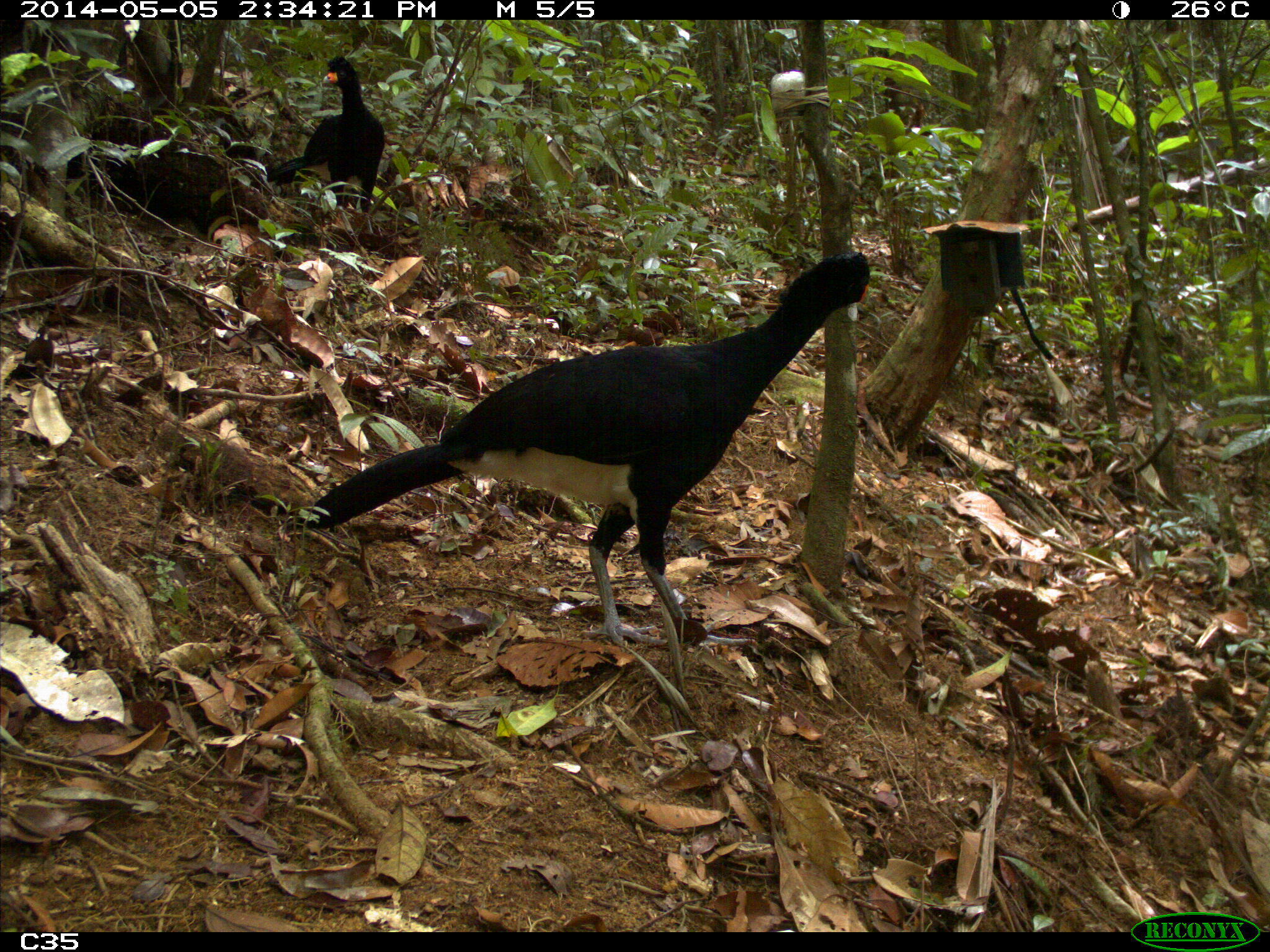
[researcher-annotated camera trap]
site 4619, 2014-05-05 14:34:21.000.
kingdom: Animalia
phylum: Chordata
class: Aves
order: Galliformes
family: Cracidae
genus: Crax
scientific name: Crax alector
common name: black curassow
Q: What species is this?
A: Crax alector (black curassow).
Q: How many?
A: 2.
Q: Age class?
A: Adult.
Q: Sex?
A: Female.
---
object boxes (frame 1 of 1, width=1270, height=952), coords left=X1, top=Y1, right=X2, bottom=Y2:
crax alector: left=277, top=248, right=872, bottom=647; left=265, top=54, right=385, bottom=218